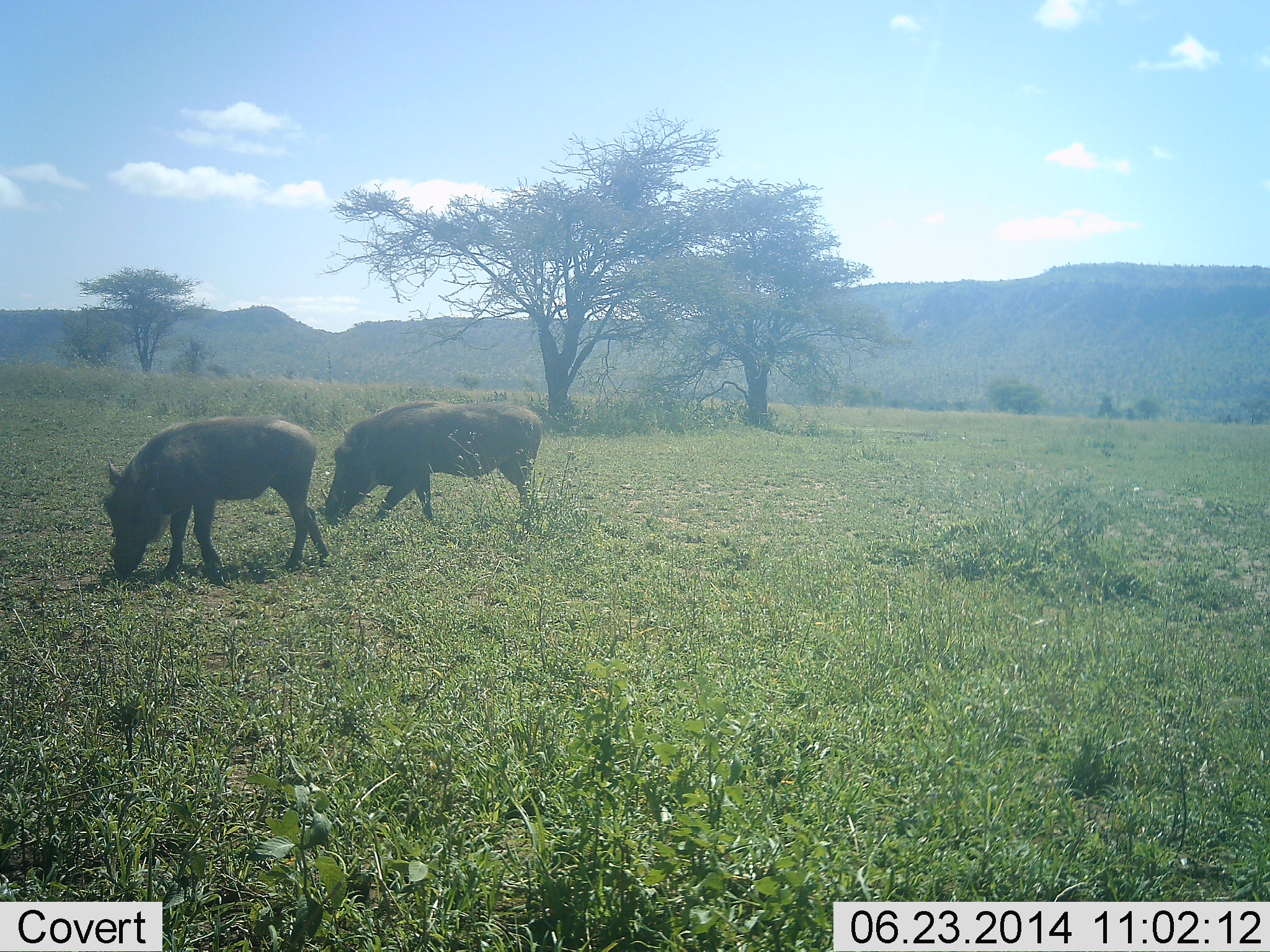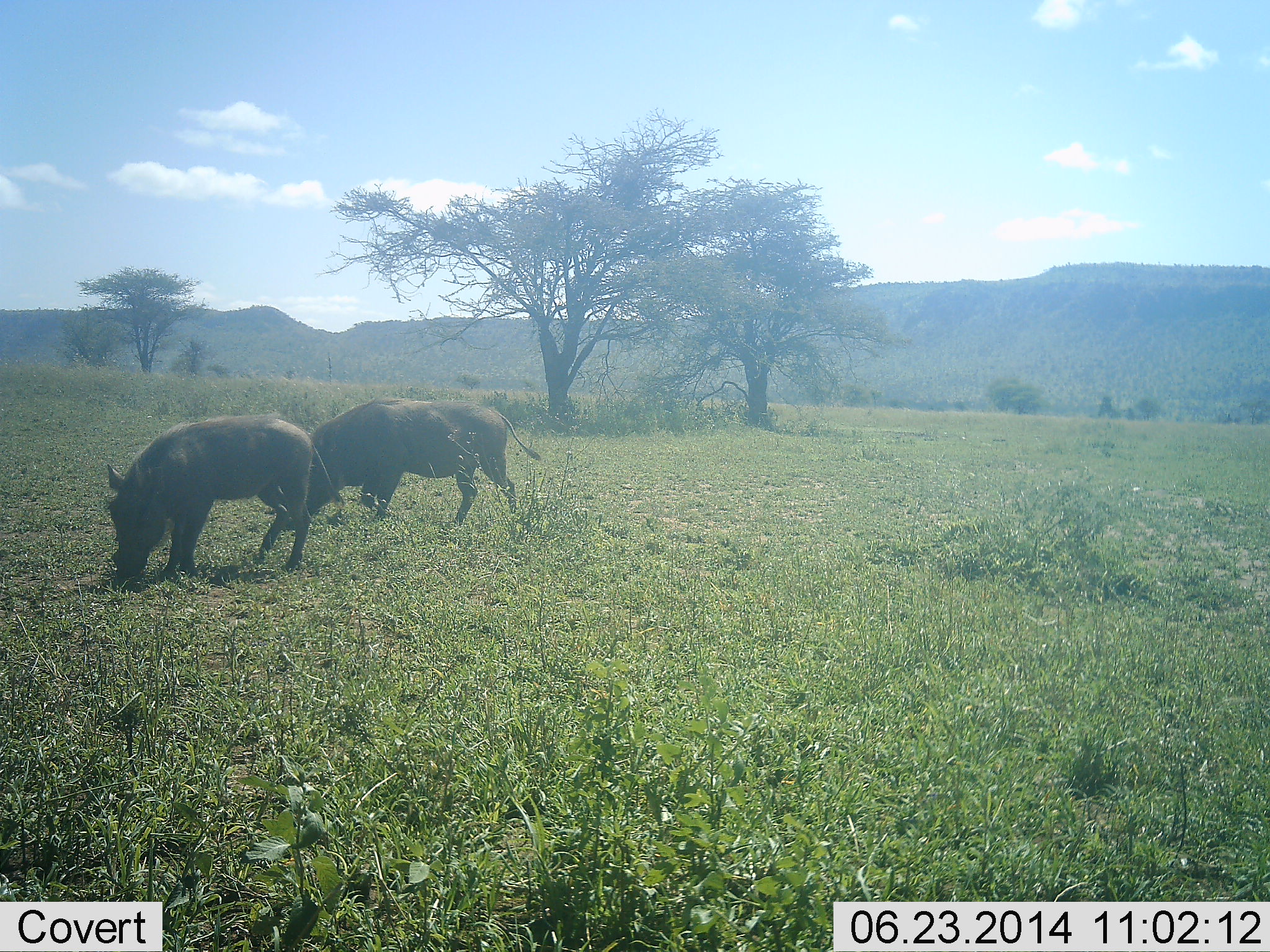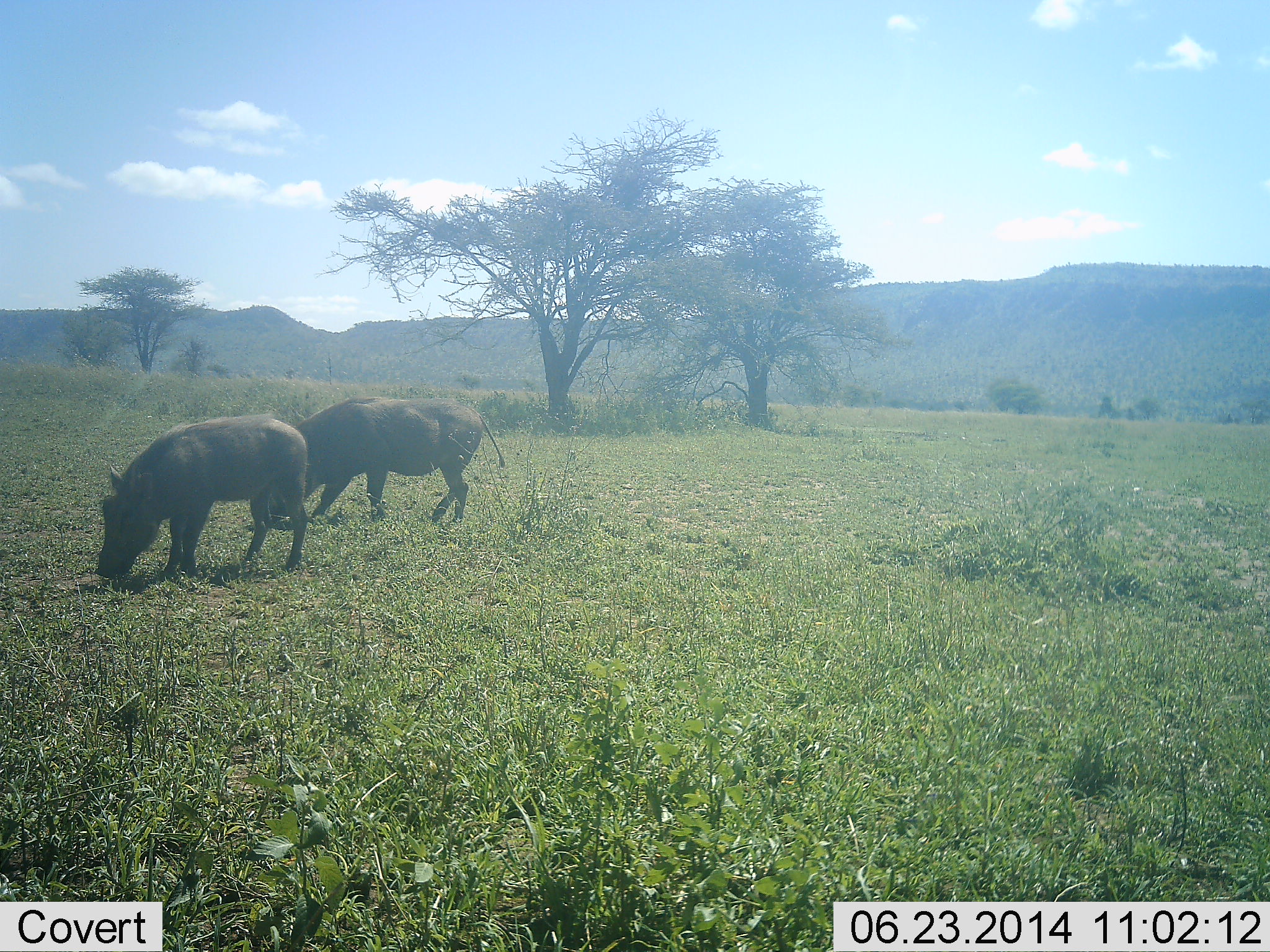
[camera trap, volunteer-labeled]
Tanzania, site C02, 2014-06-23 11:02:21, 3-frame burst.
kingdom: Animalia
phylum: Chordata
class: Mammalia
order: Artiodactyla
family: Suidae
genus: Phacochoerus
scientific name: Phacochoerus africanus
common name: warthog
Warthog (Phacochoerus africanus), count 2. Behavior (volunteer vote fractions): standing 0%, resting 0%, moving 27%, interacting 0%. Young present (vote fraction): 0%. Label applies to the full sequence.